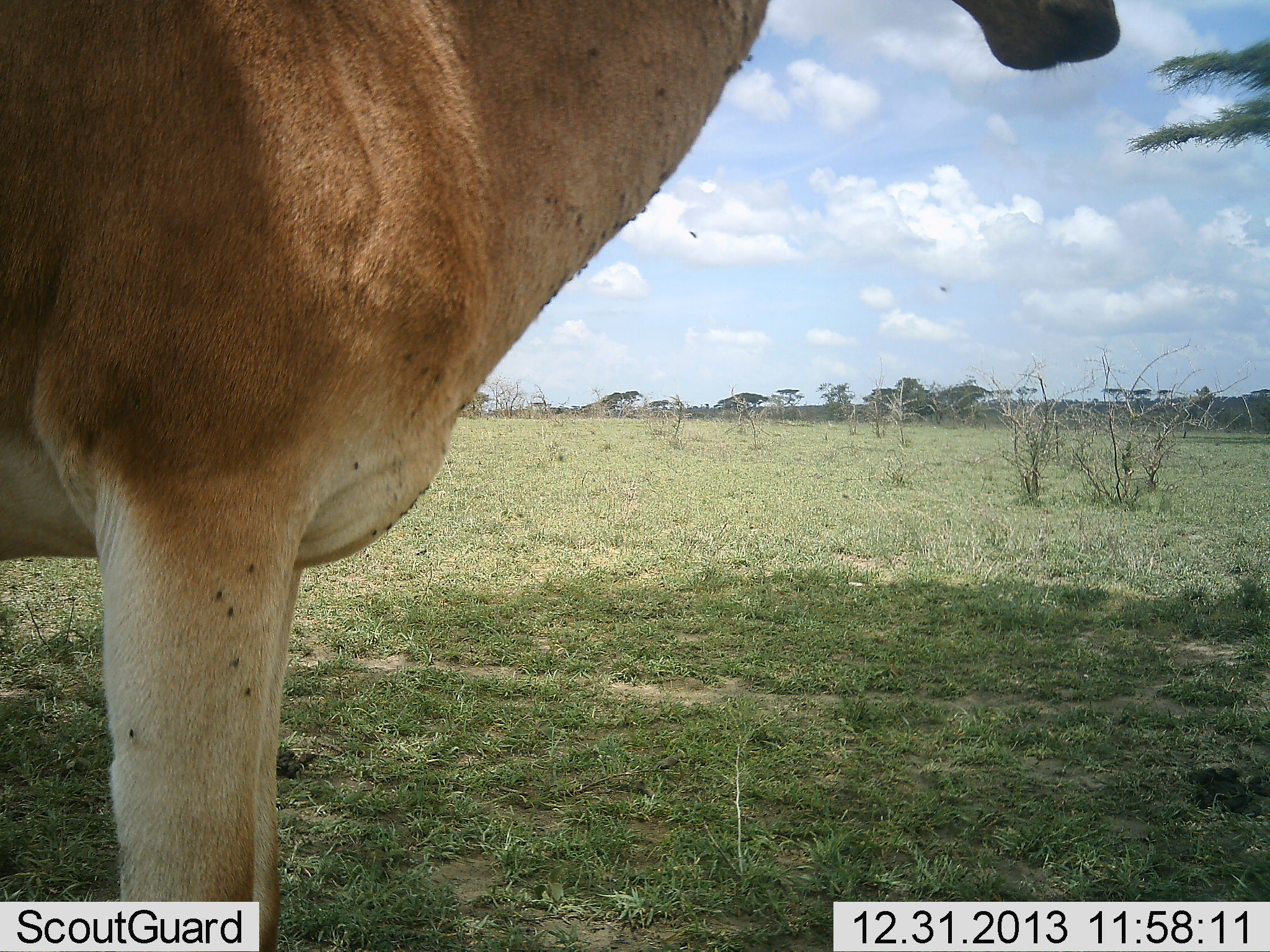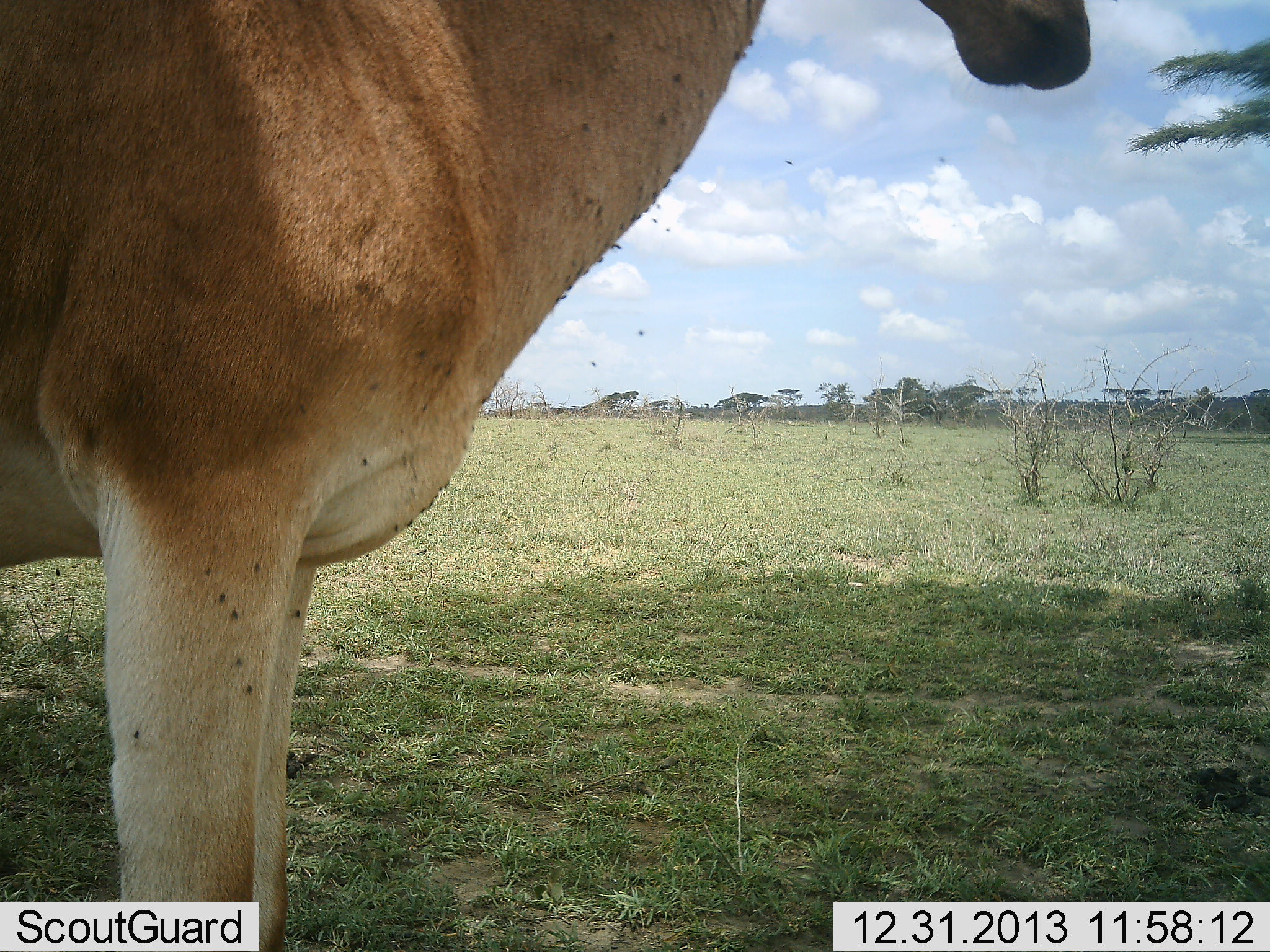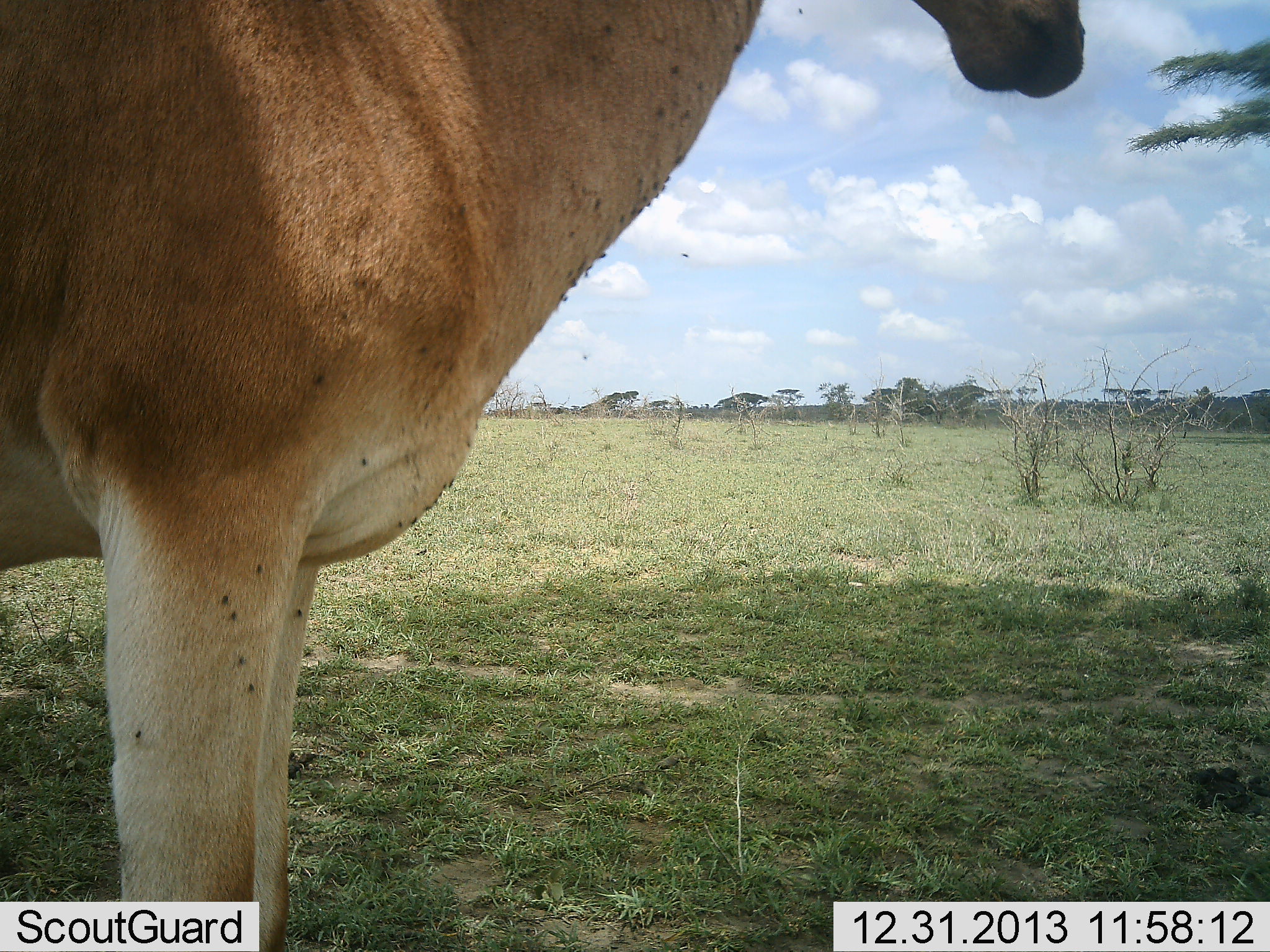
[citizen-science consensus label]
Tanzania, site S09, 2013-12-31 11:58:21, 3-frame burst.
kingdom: Animalia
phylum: Chordata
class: Mammalia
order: Artiodactyla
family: Bovidae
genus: Alcelaphus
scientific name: Alcelaphus buselaphus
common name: hartebeest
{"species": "hartebeest (Alcelaphus buselaphus)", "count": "1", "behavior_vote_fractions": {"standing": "100%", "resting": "0%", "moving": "0%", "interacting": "0%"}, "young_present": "0%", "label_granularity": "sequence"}